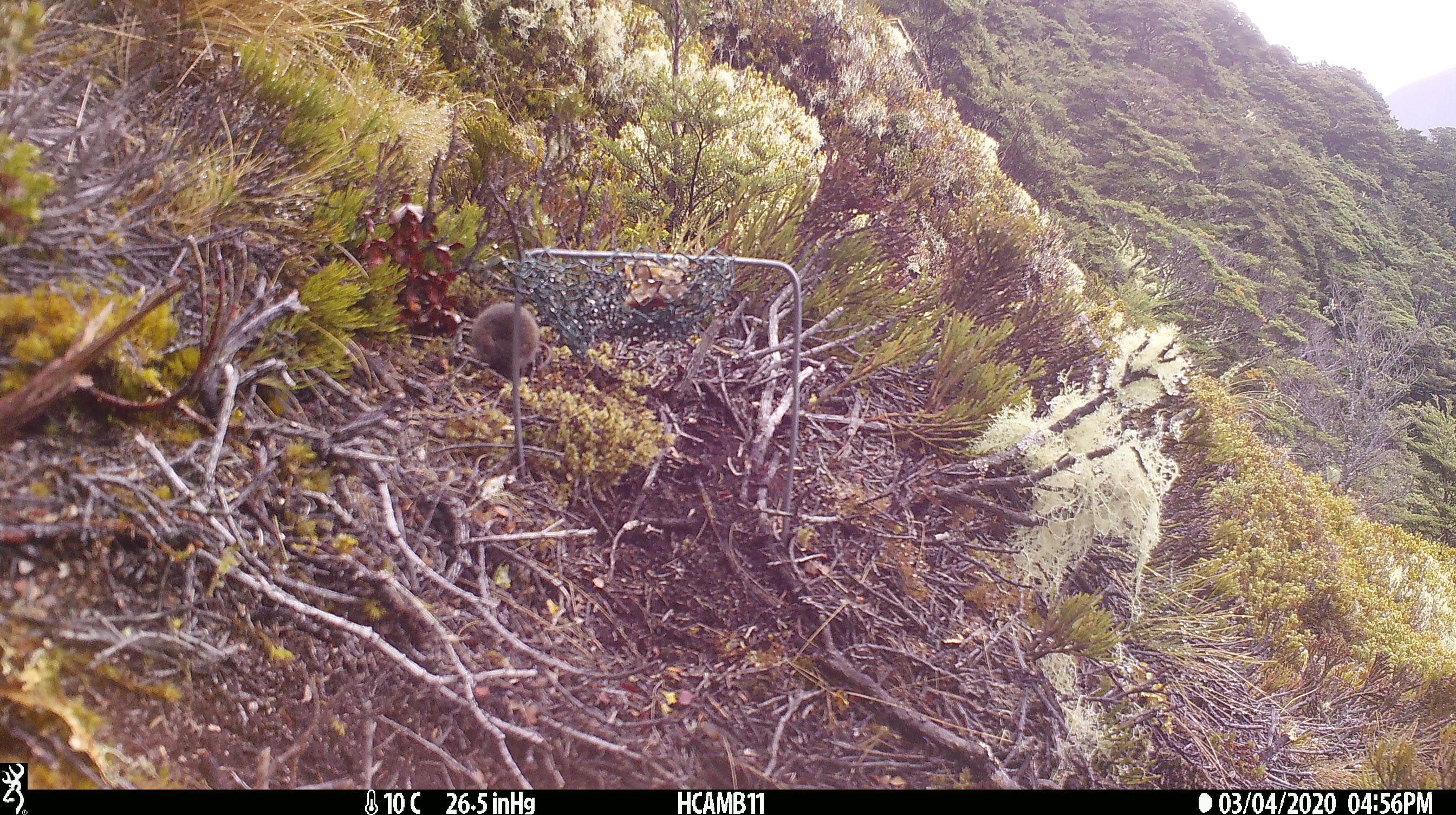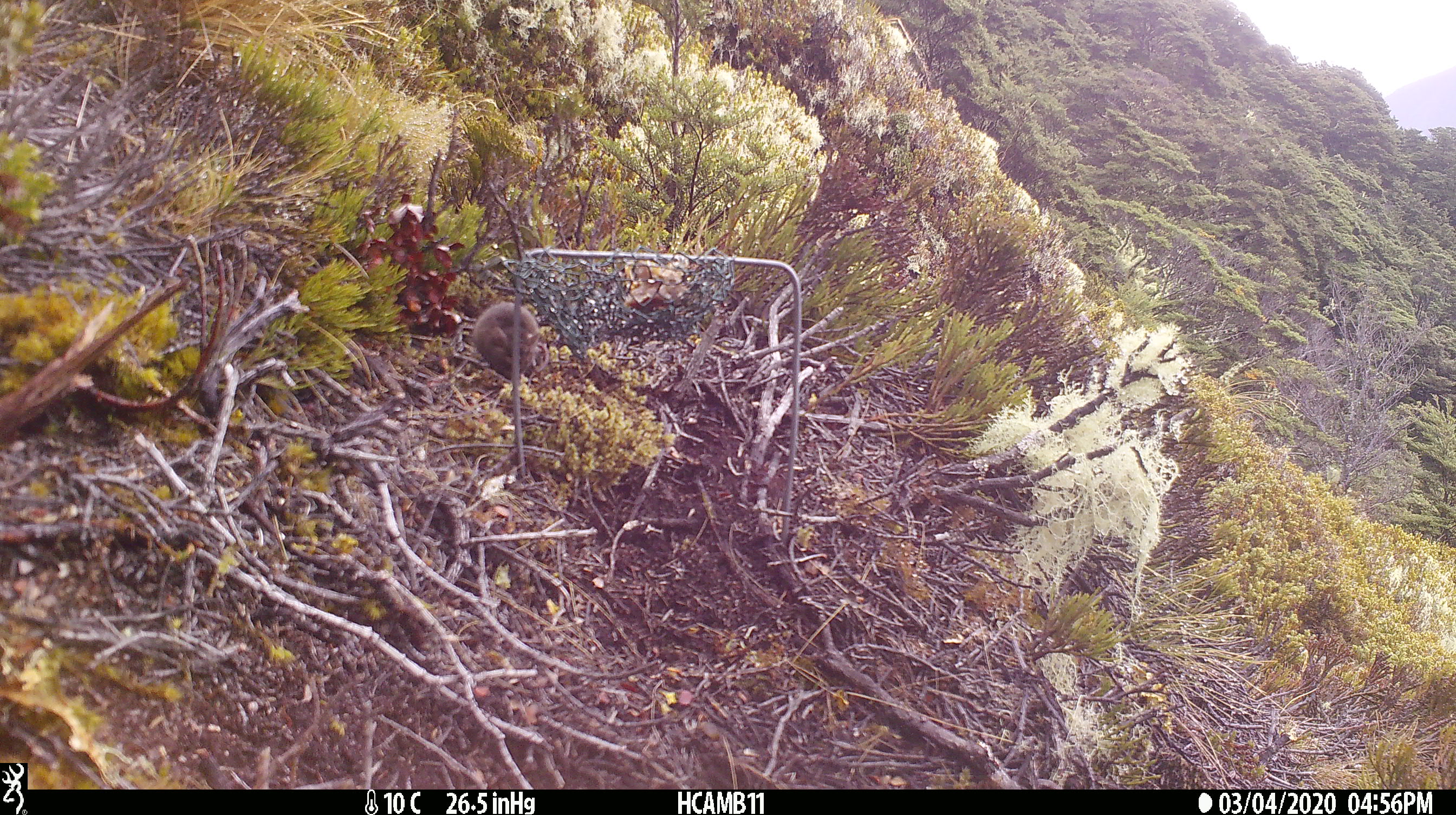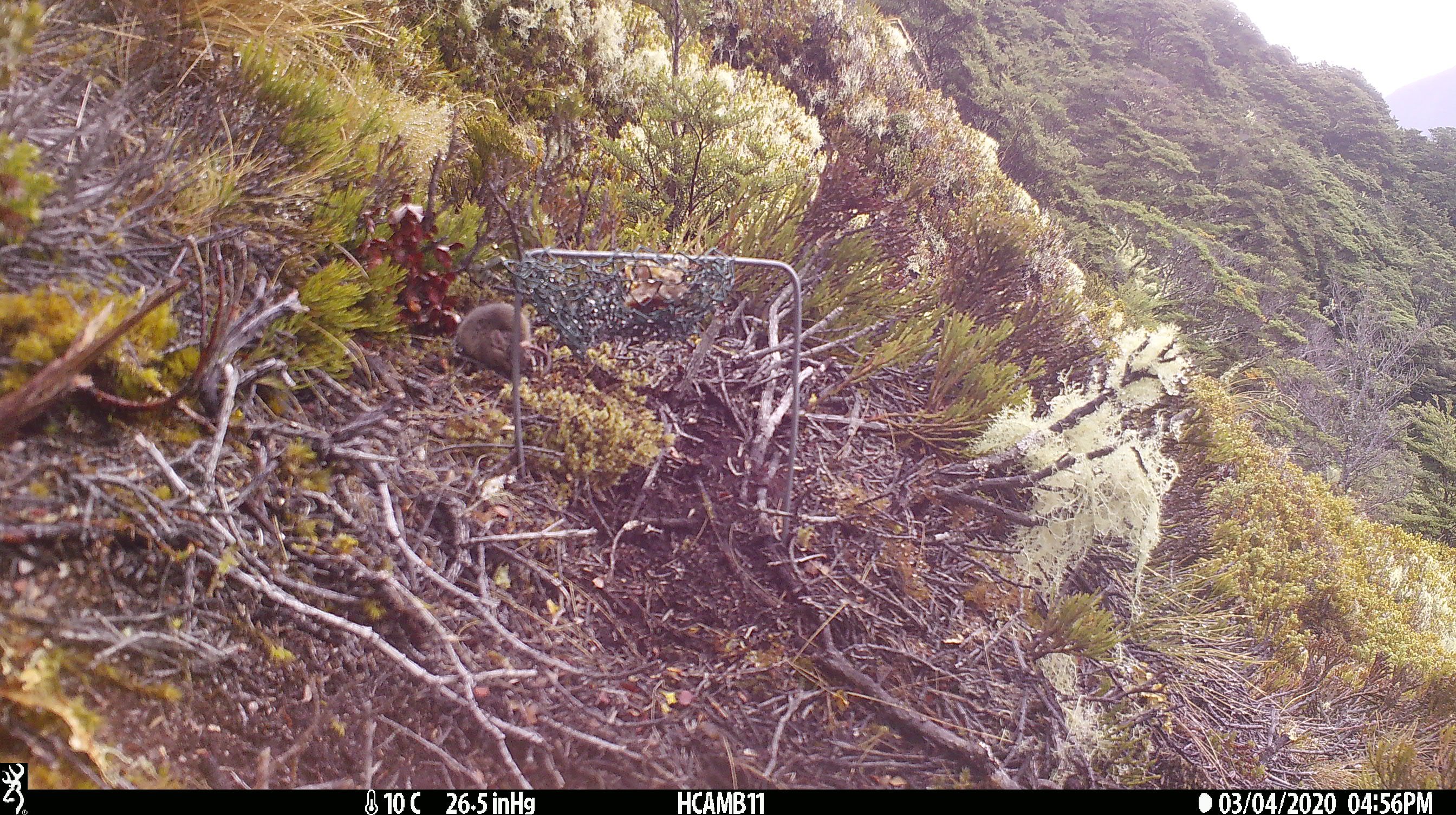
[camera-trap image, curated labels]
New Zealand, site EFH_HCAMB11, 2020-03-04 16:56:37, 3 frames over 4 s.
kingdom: Animalia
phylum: Chordata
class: Mammalia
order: Rodentia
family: Muridae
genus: Mus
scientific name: Mus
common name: mouse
Mouse (Mus).